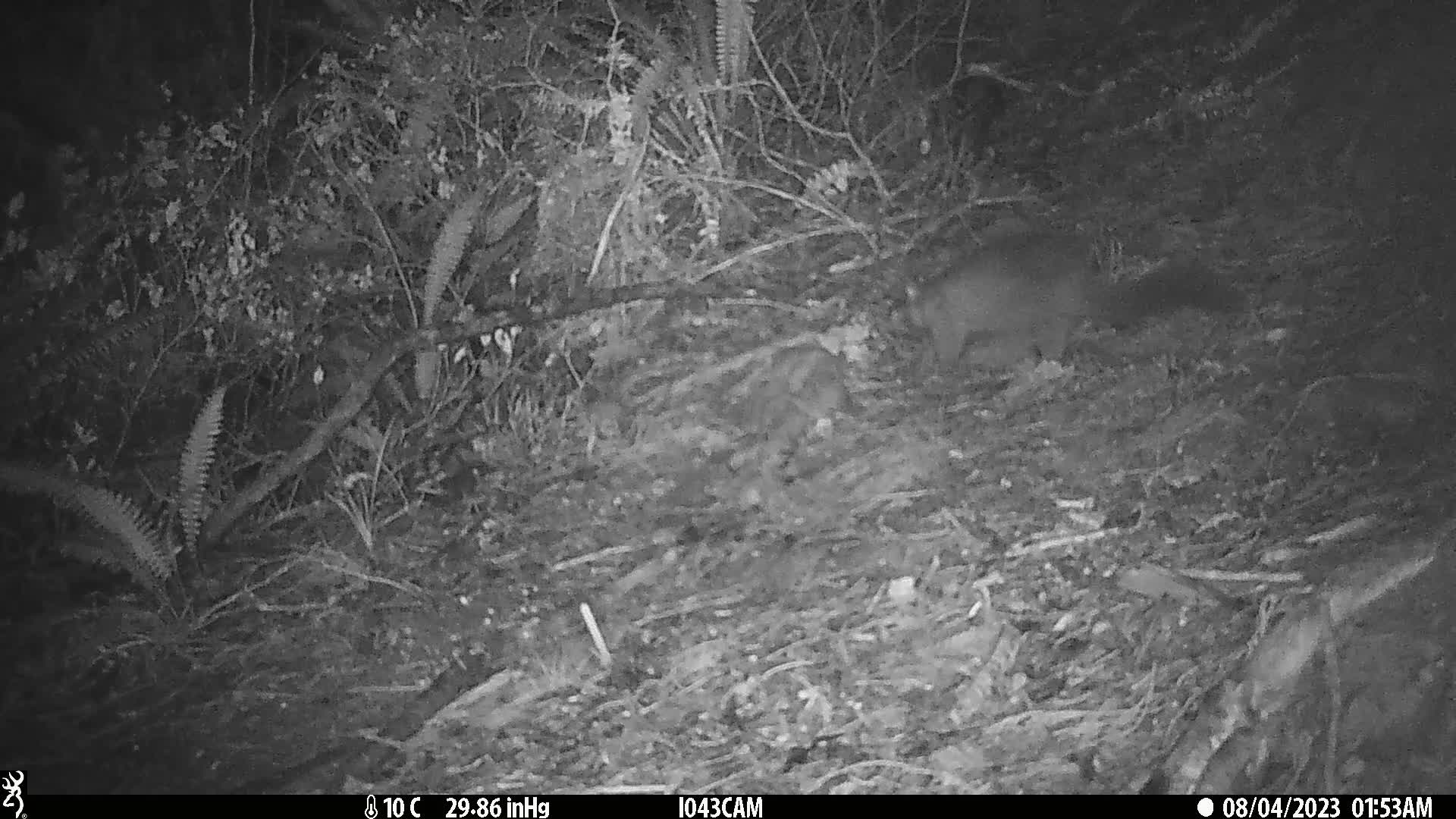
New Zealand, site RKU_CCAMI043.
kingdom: Animalia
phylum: Chordata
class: Mammalia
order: Diprotodontia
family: Phalangeridae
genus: Trichosurus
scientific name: Trichosurus vulpecula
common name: common brushtail possum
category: possum